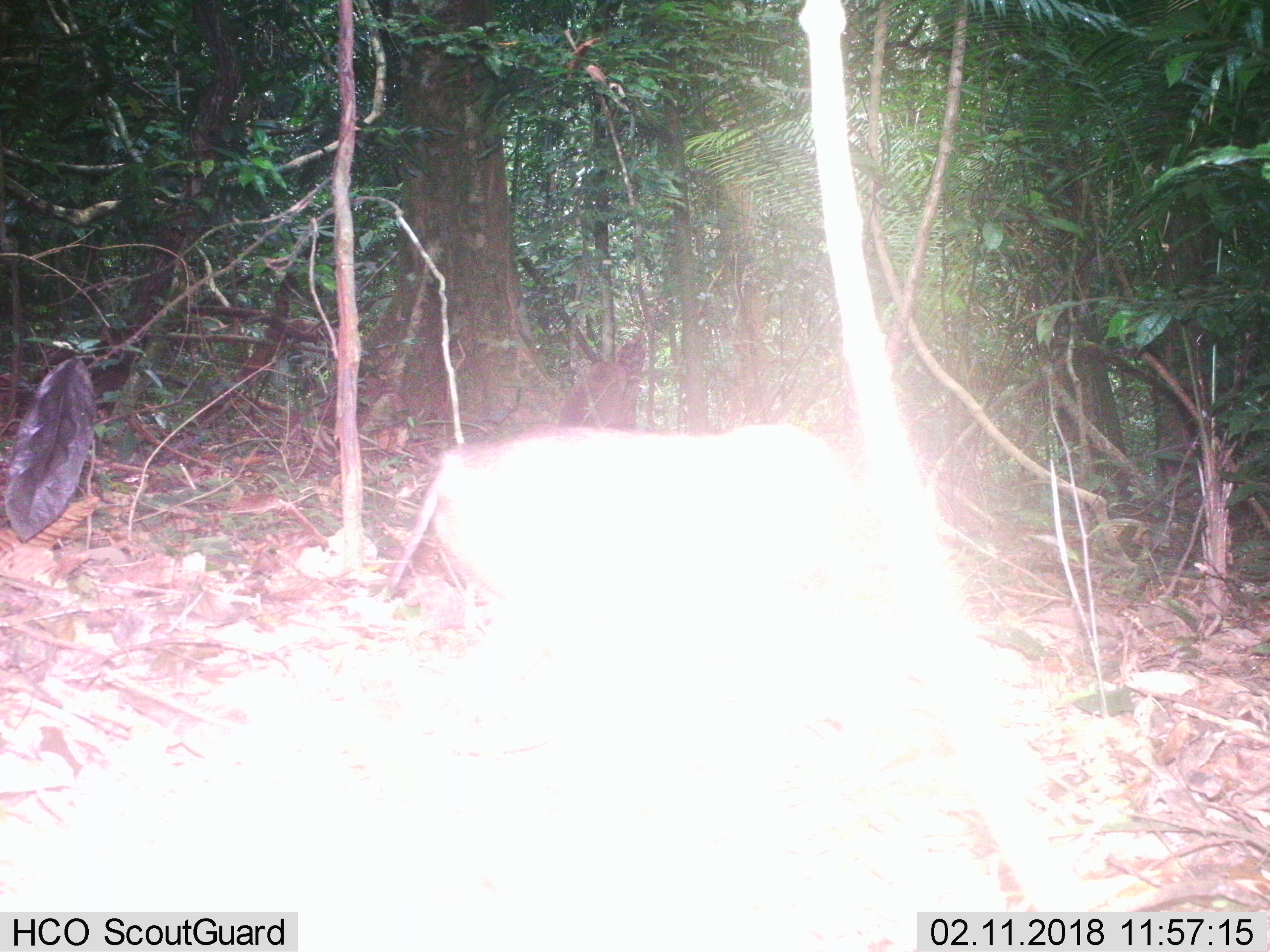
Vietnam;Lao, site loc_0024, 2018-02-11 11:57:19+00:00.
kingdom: Animalia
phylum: Chordata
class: Mammalia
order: Primates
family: Cercopithecidae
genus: Macaca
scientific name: Macaca nemestrina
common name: pig-tailed macaque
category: pig tailed macaque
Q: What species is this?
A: Pig tailed macaque (pig-tailed macaque) (Macaca nemestrina).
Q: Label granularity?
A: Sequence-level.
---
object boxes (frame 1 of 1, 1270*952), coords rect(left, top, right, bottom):
pig tailed macaque: rect(386, 420, 1034, 708); rect(555, 331, 647, 439)